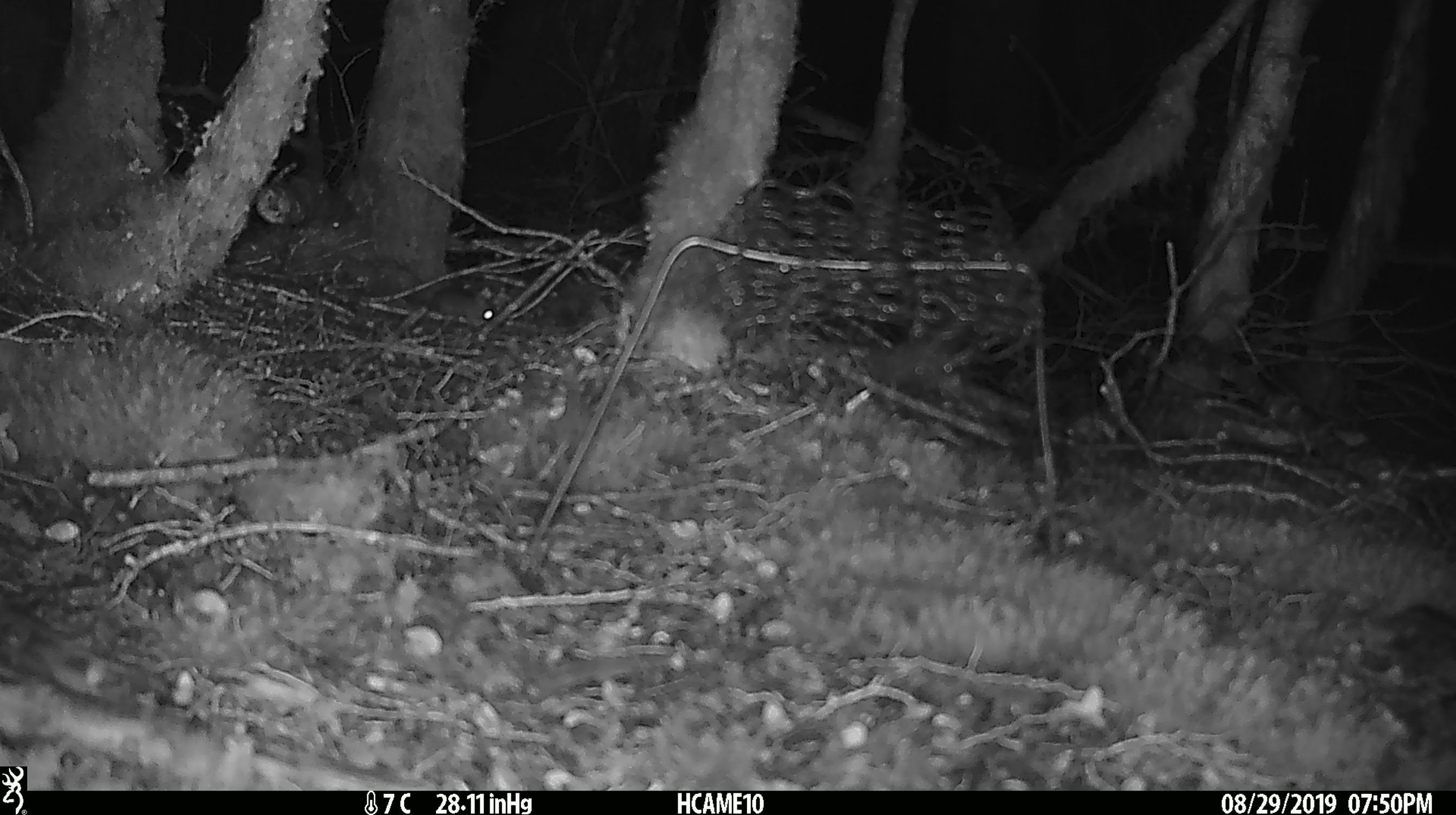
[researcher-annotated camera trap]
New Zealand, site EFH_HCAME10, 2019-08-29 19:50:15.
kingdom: Animalia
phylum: Chordata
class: Mammalia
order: Rodentia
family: Muridae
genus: Mus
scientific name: Mus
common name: mouse